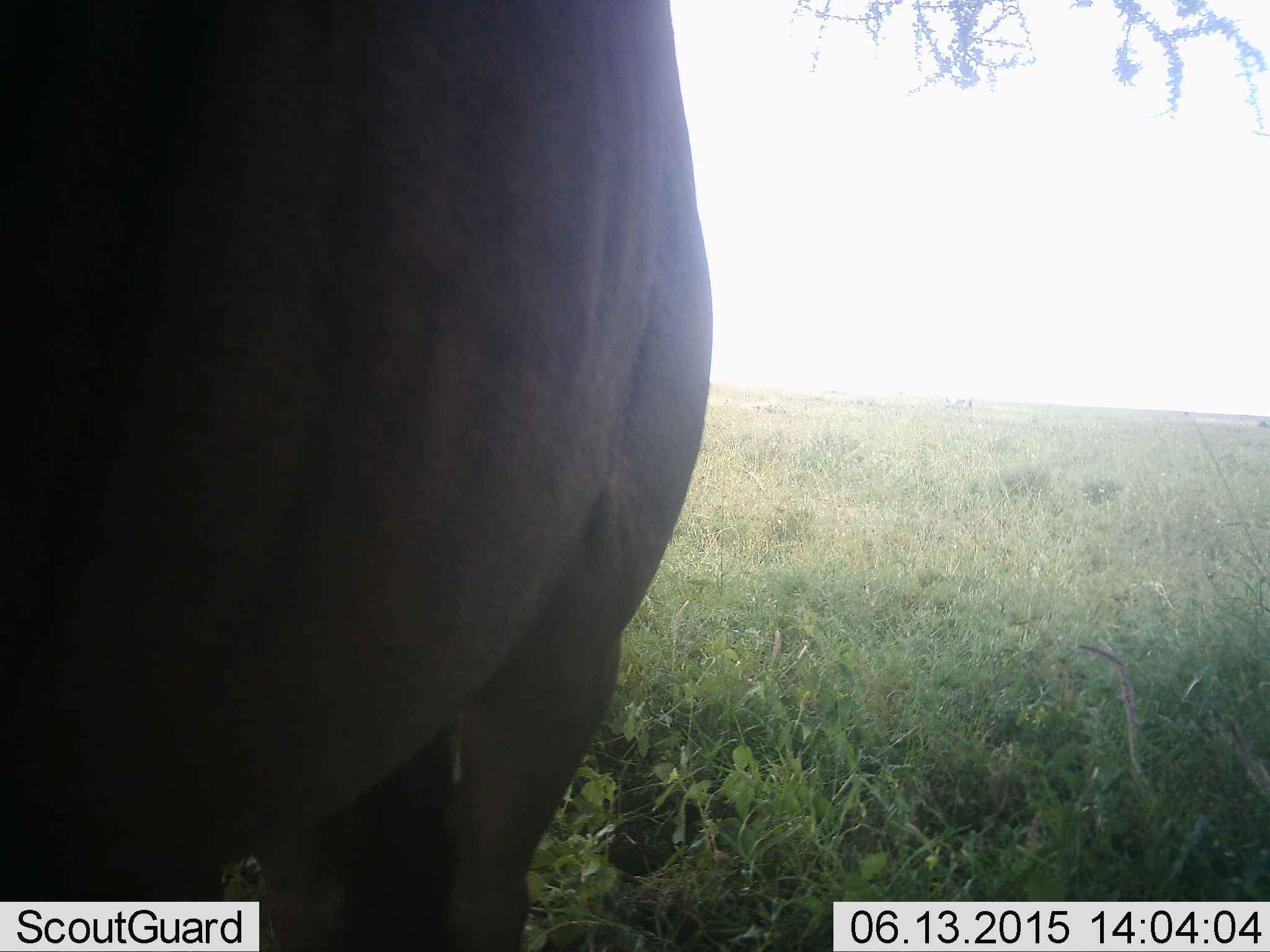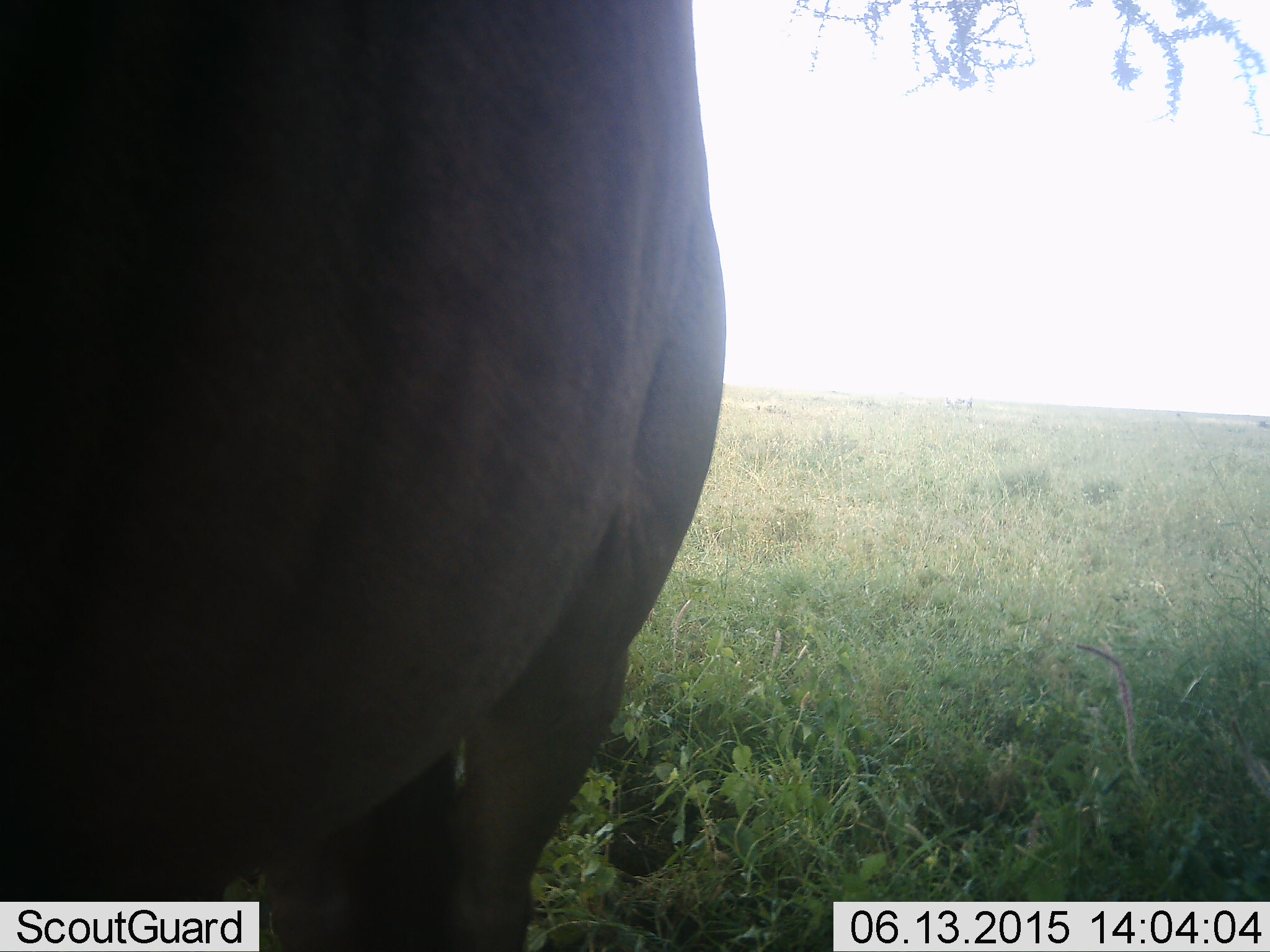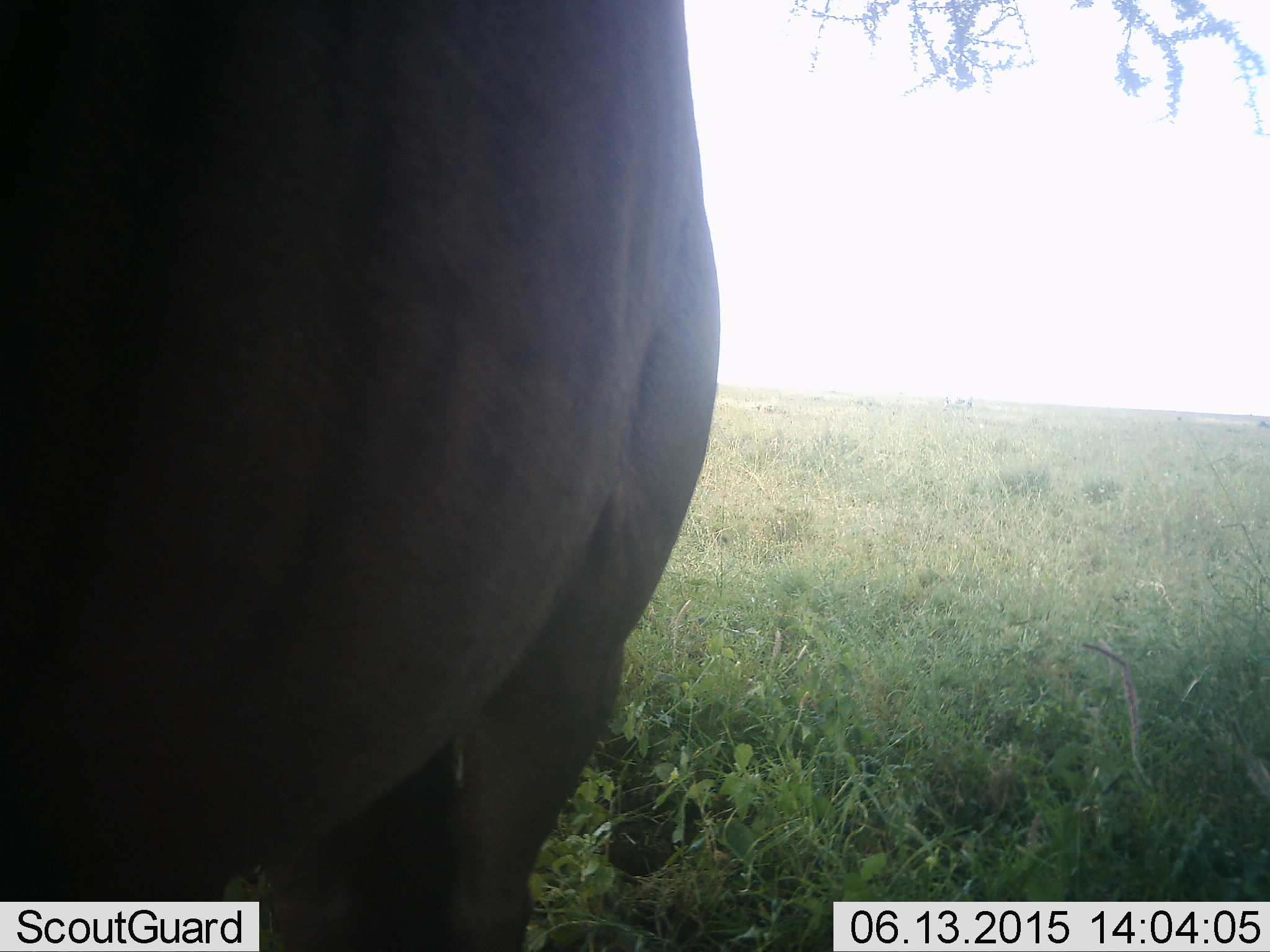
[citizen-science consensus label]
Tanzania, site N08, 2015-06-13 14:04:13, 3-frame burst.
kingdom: Animalia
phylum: Chordata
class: Mammalia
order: Artiodactyla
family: Bovidae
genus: Connochaetes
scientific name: Connochaetes taurinus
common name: blue wildebeest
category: wildebeest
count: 1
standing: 90%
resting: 0%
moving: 10%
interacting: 0%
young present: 0%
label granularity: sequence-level